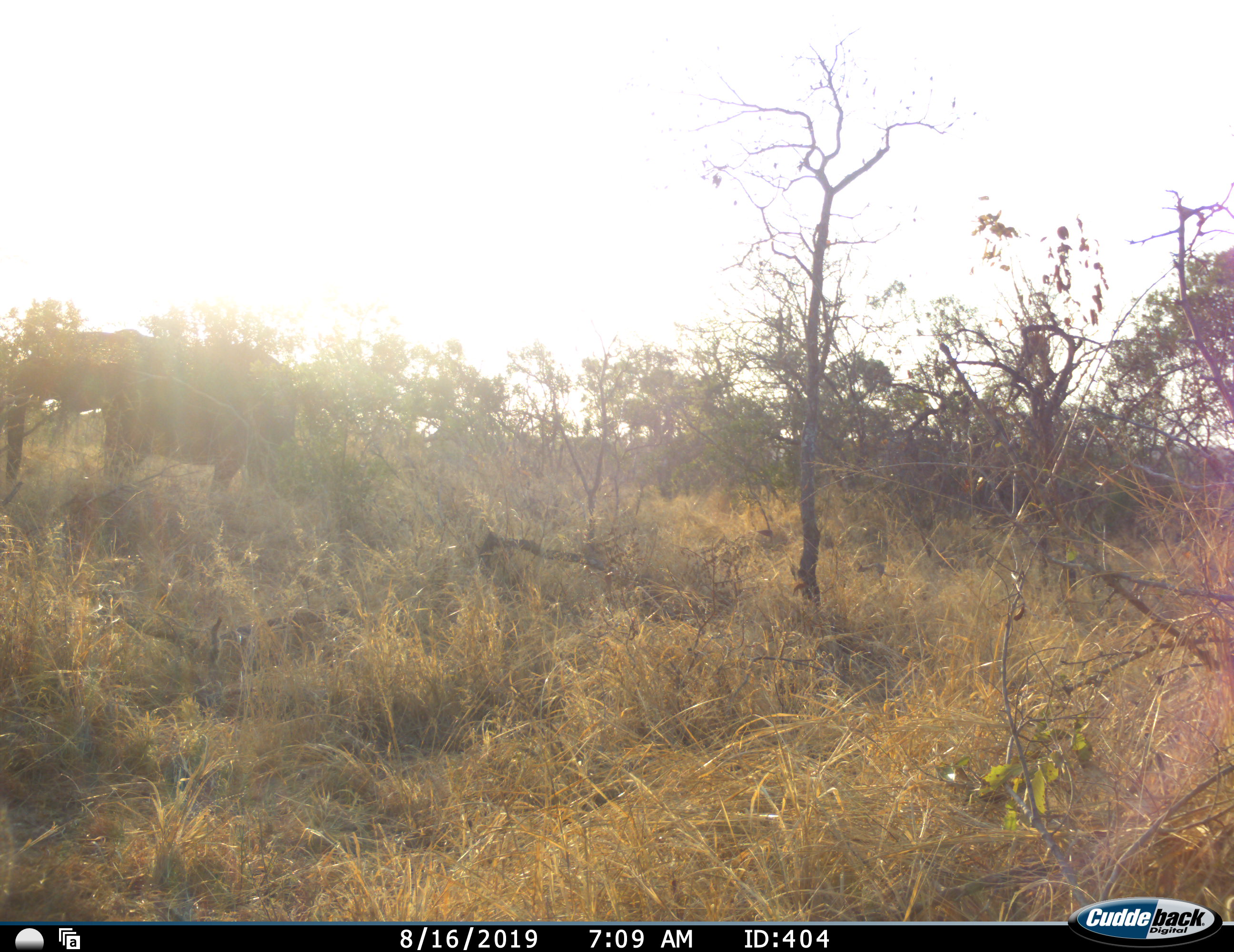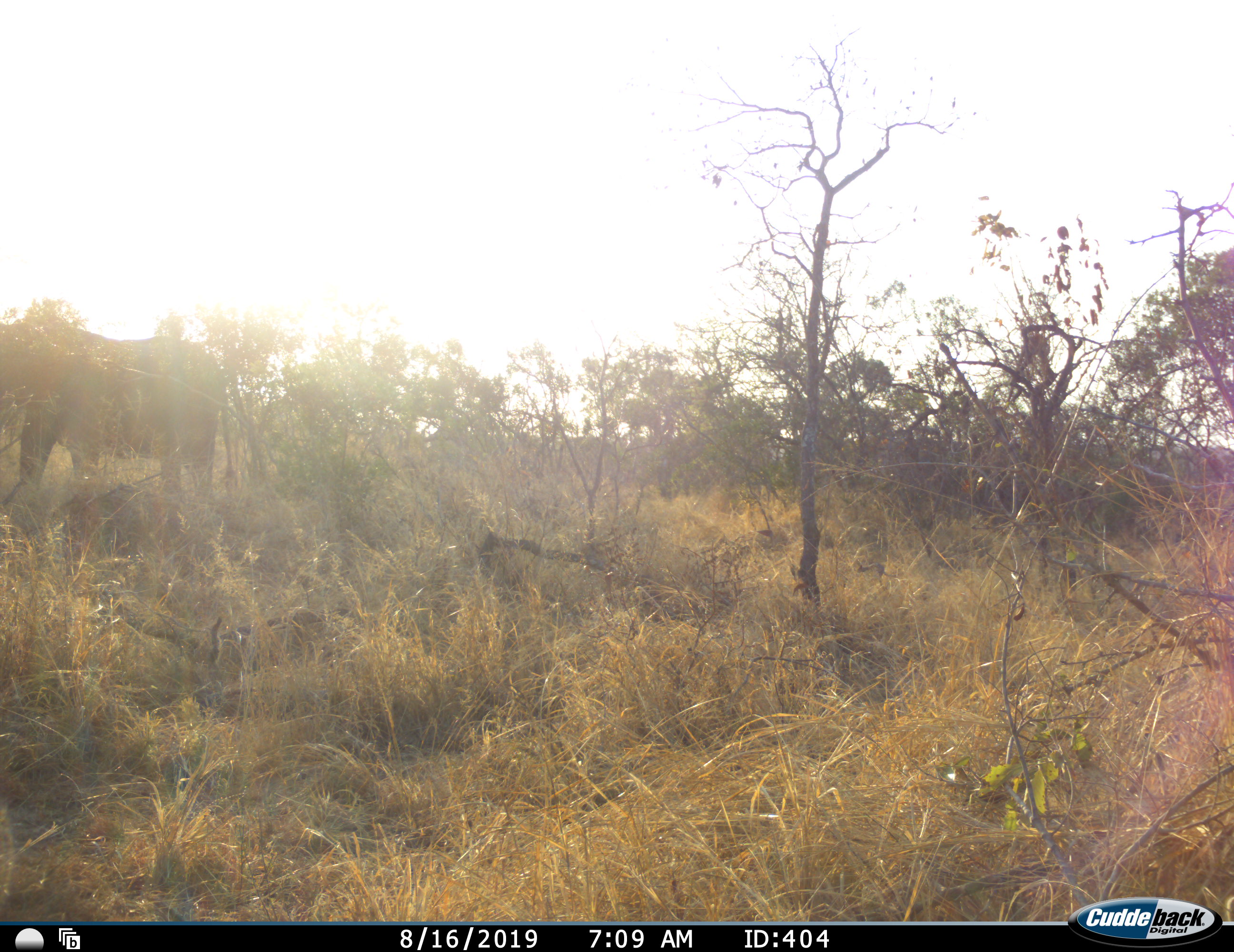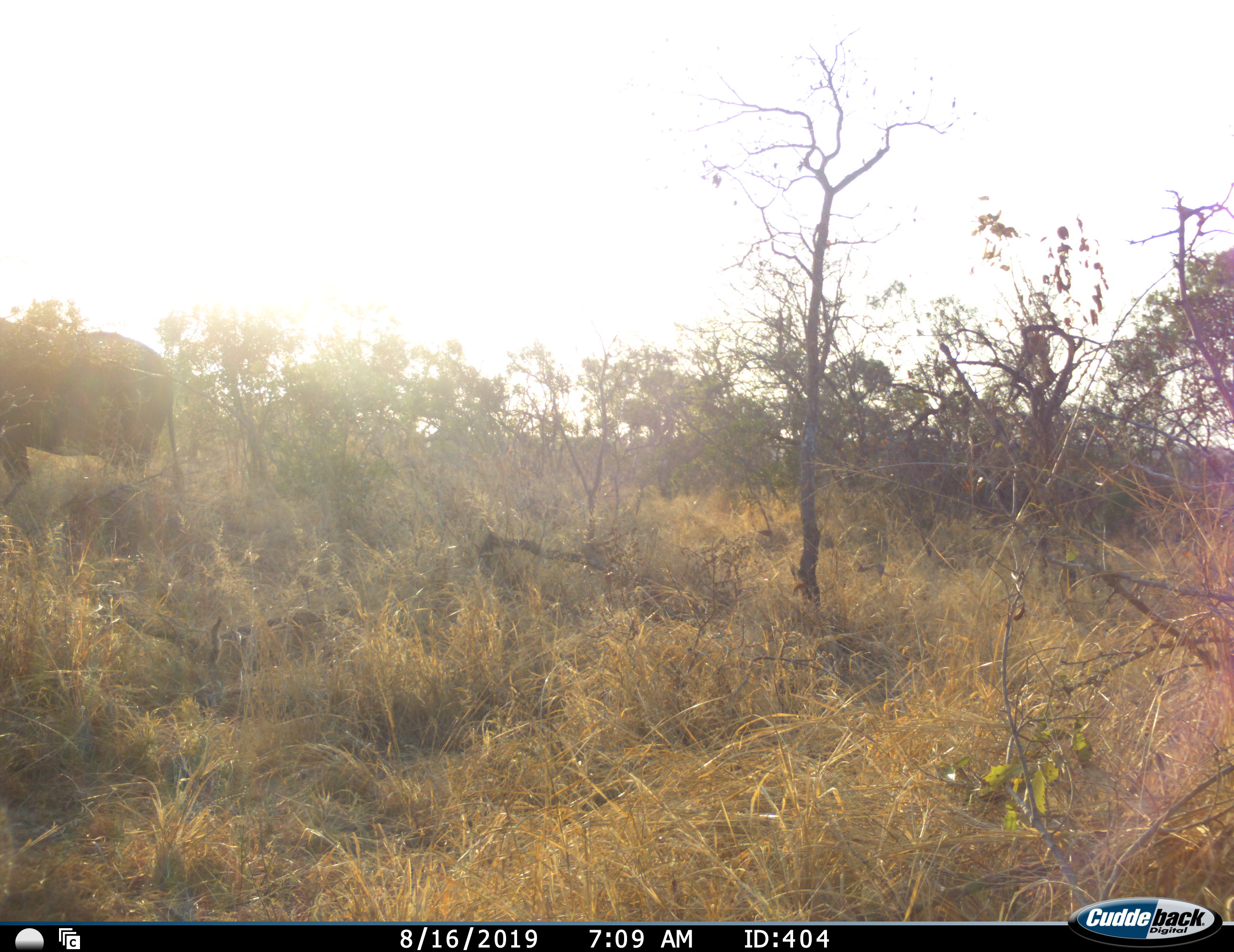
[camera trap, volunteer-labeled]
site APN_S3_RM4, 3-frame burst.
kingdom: Animalia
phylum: Chordata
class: Mammalia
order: Proboscidea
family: Elephantidae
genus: Loxodonta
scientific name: Loxodonta africana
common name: african bush elephant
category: elephant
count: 1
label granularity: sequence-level